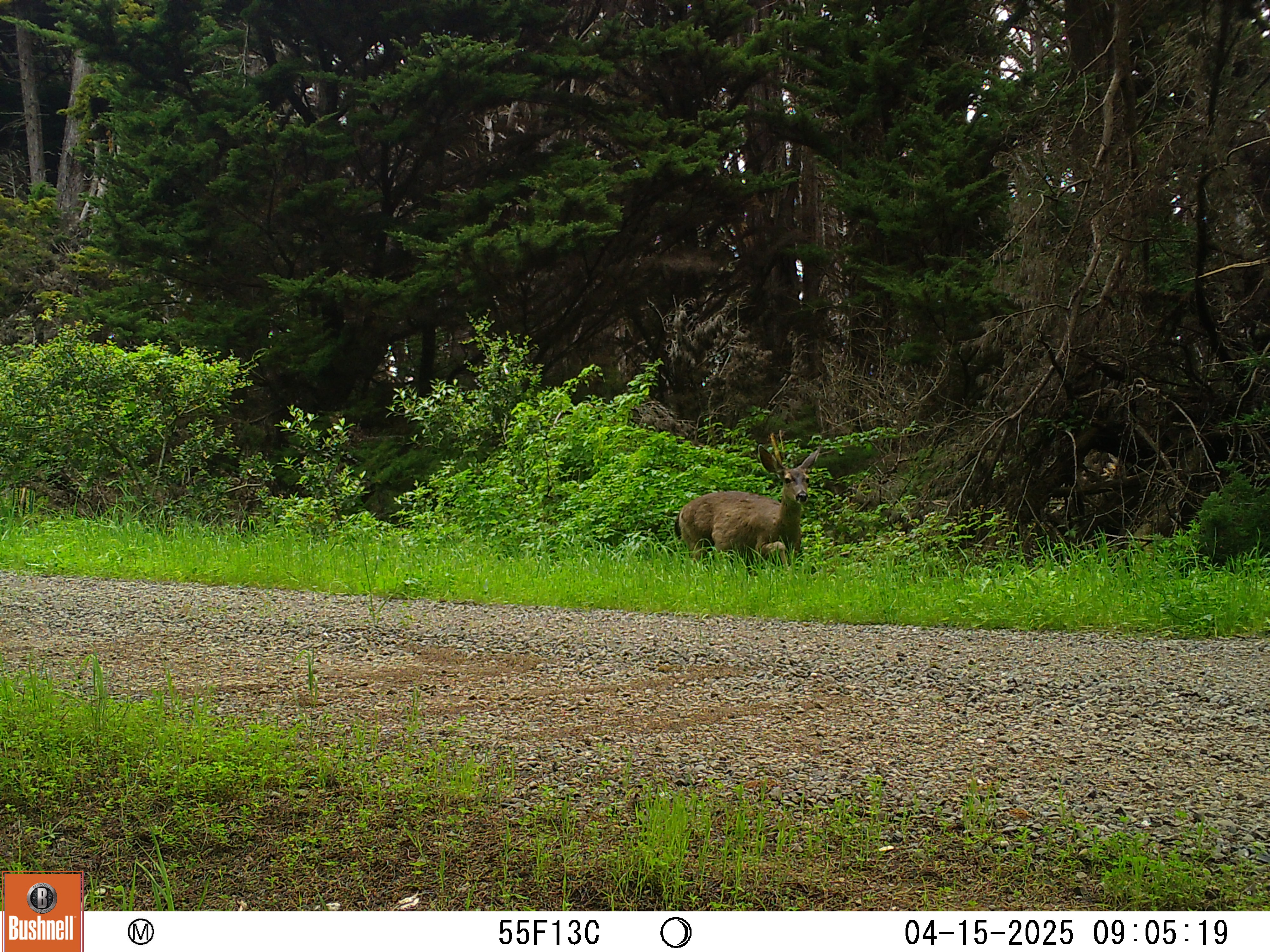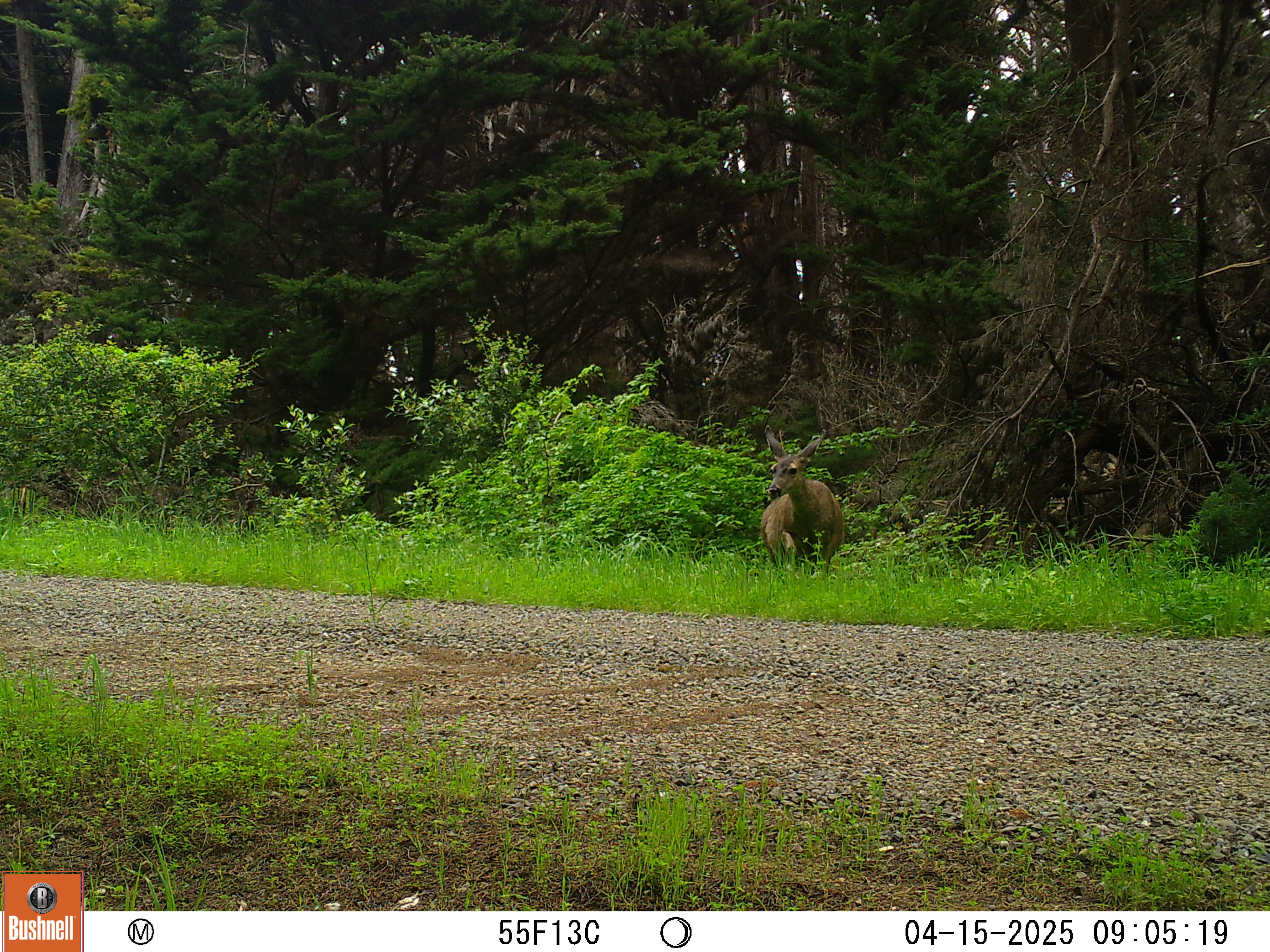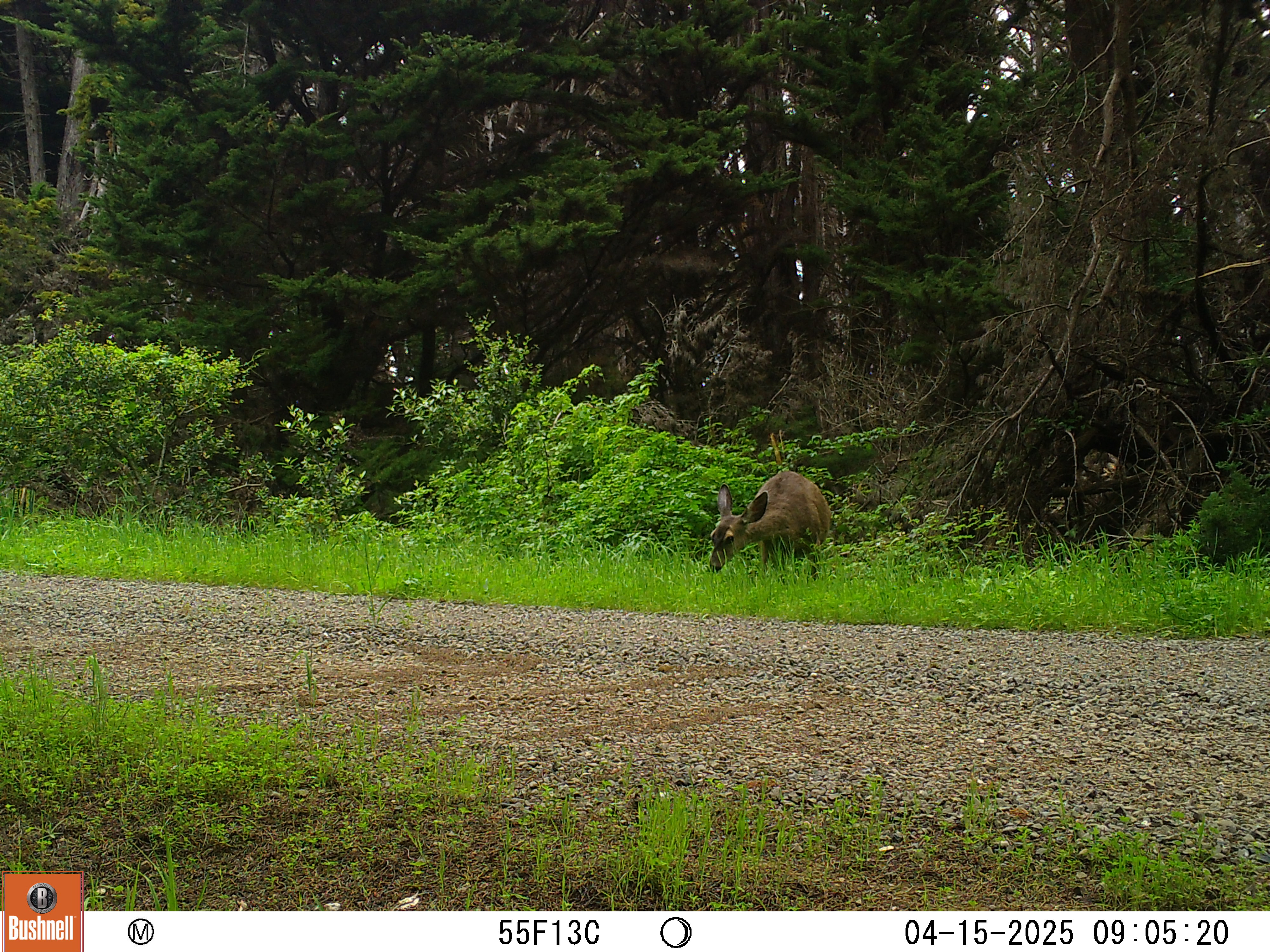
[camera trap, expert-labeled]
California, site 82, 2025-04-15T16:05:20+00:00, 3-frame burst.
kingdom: Animalia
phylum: Chordata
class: Mammalia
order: Artiodactyla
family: Cervidae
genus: Odocoileus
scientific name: Odocoileus hemionus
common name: mule deer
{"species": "mule deer (Odocoileus hemionus)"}